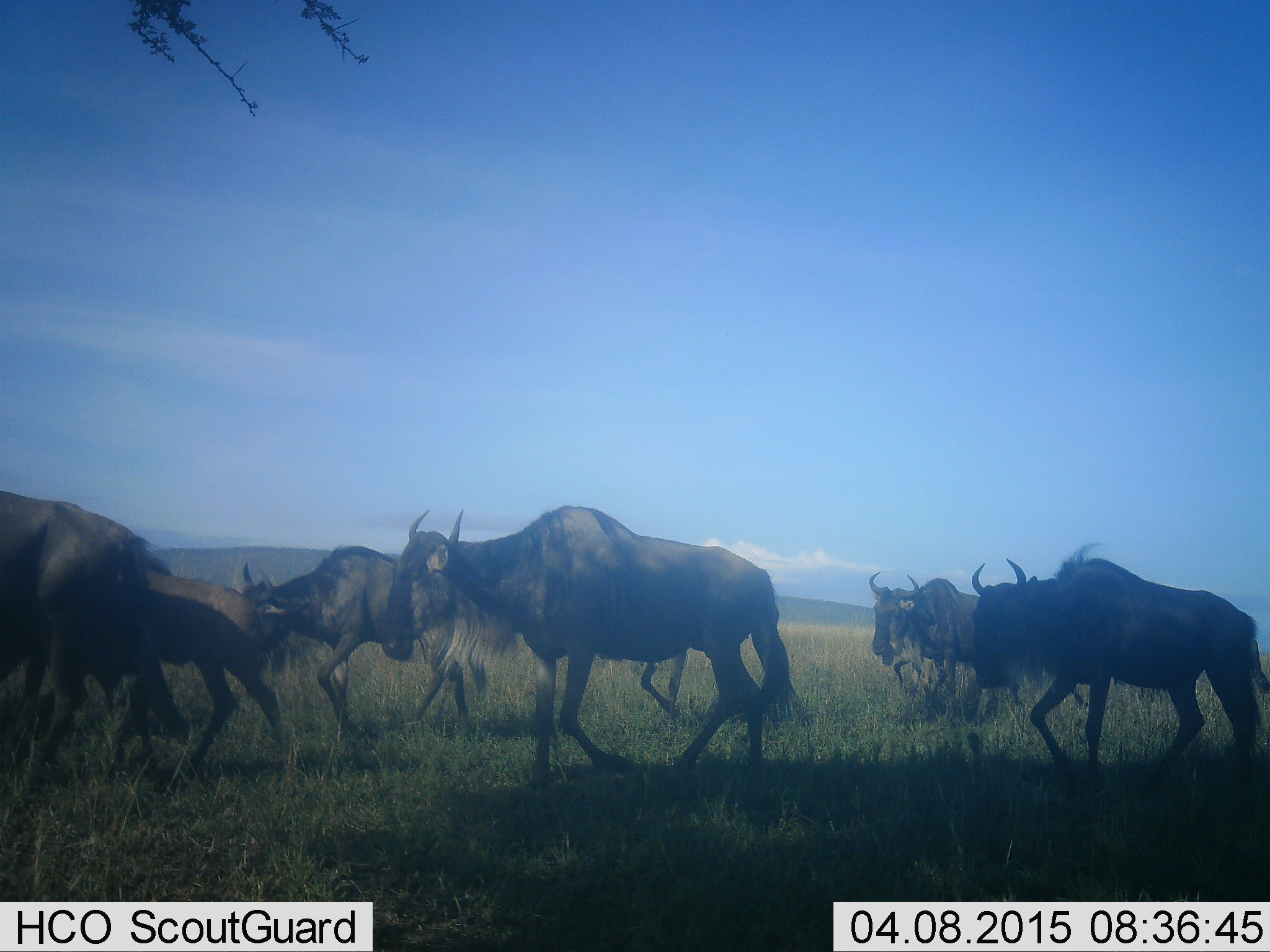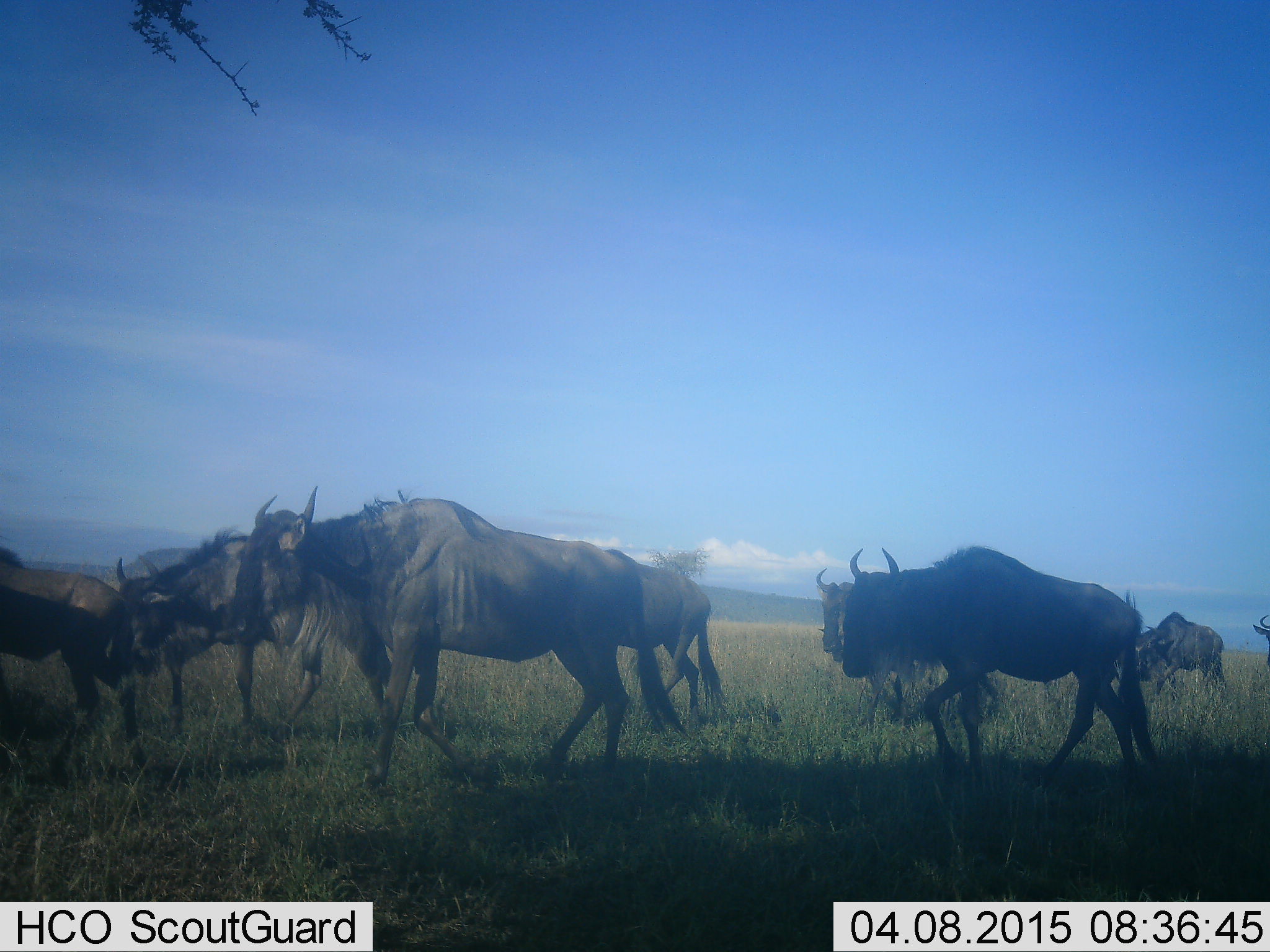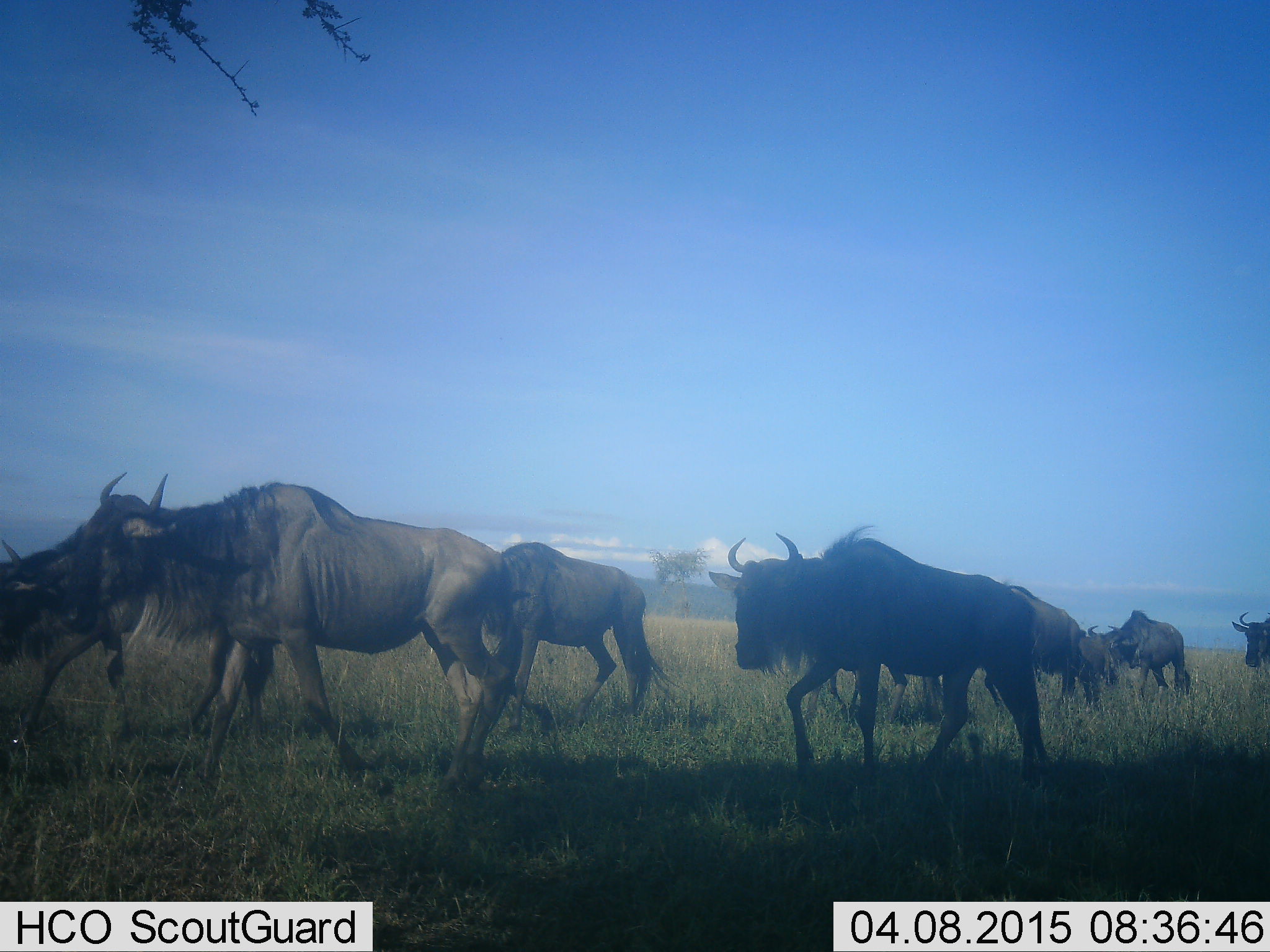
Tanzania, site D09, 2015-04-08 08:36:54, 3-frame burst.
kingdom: Animalia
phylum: Chordata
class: Mammalia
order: Artiodactyla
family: Bovidae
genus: Connochaetes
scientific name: Connochaetes taurinus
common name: blue wildebeest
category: wildebeest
Wildebeest (blue wildebeest) (Connochaetes taurinus), count 9. Behavior (volunteer vote fractions): standing 0%, resting 0%, moving 100%, interacting 0%. Young present (vote fraction): 50%. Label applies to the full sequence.